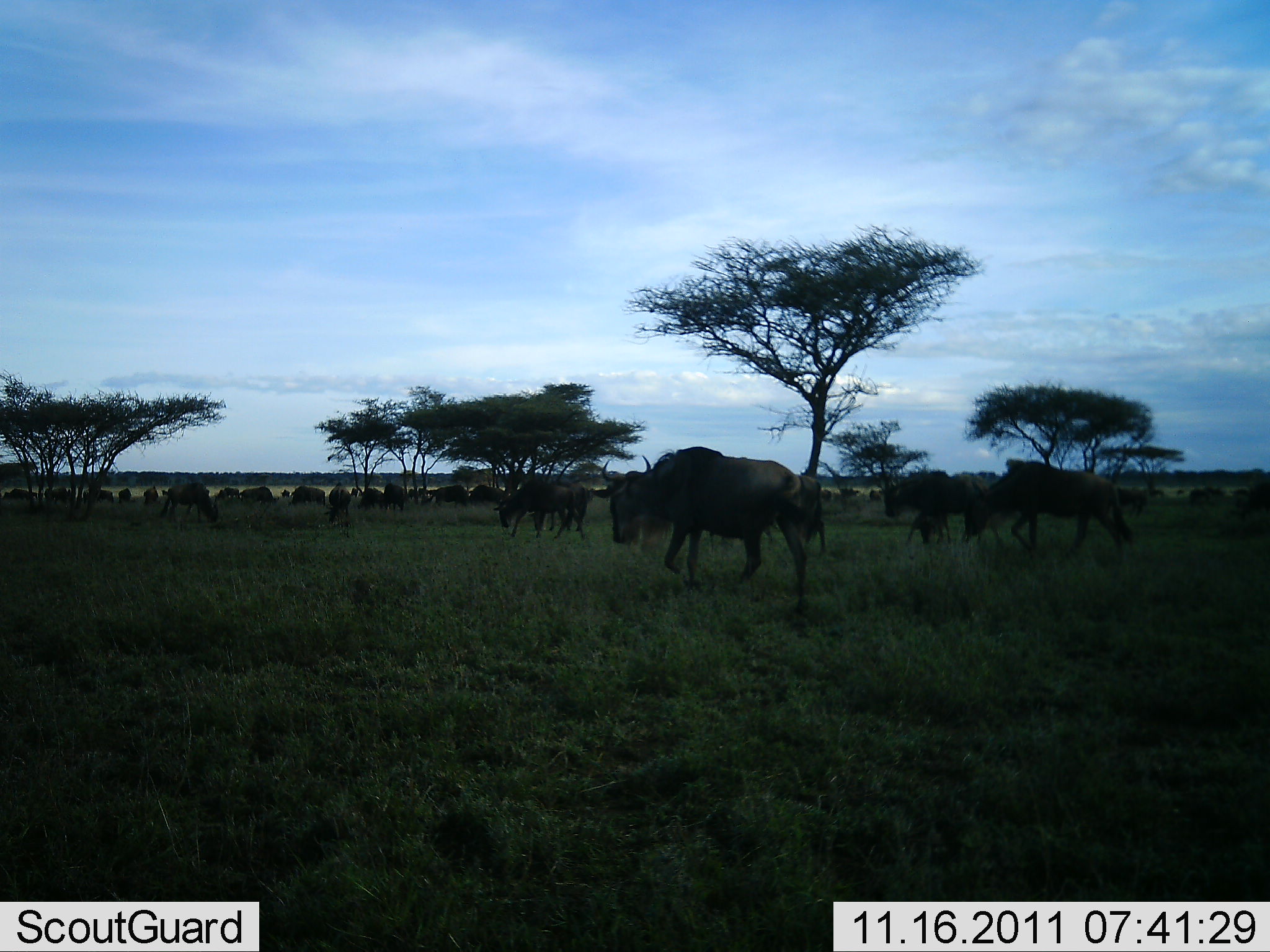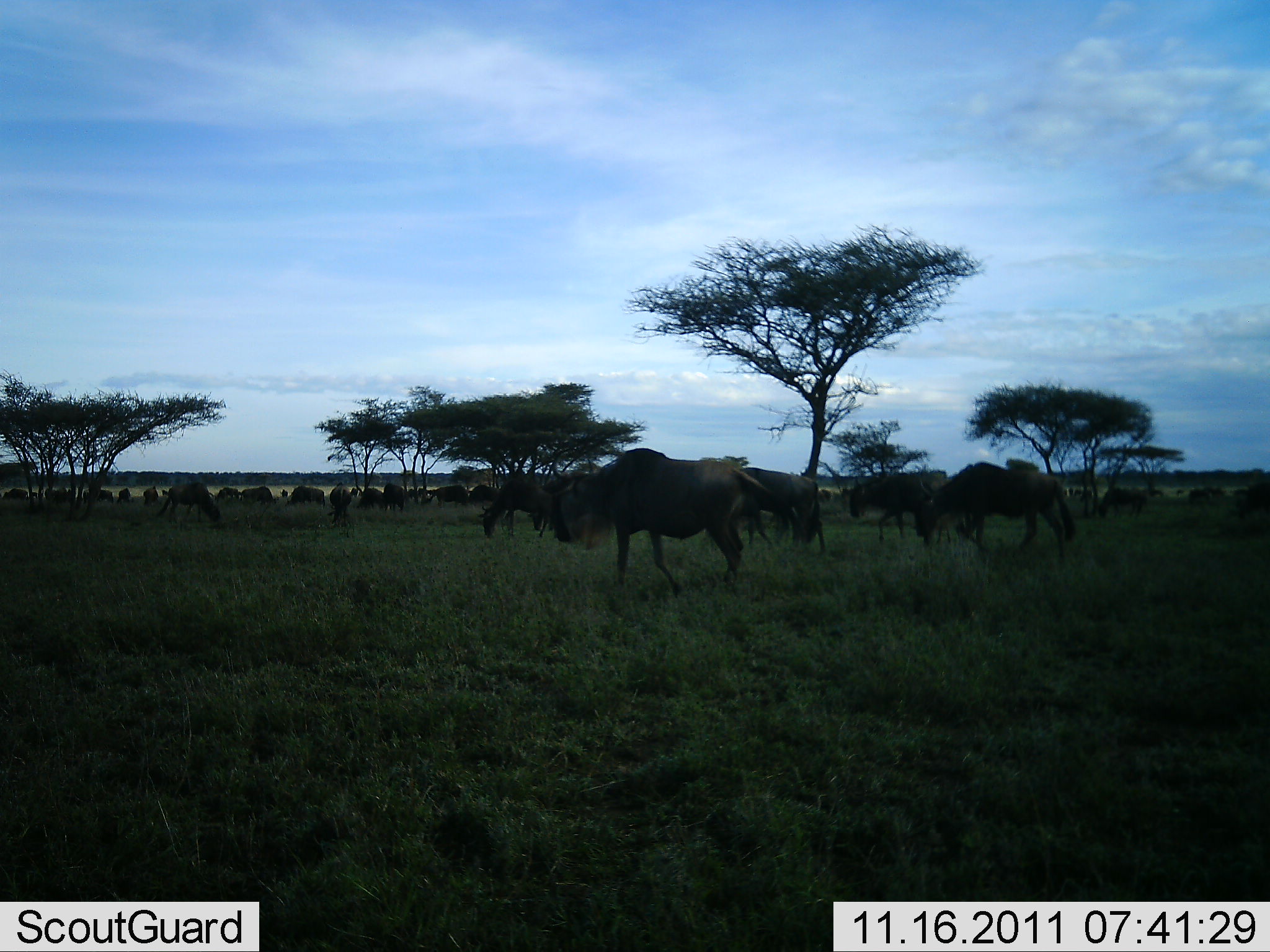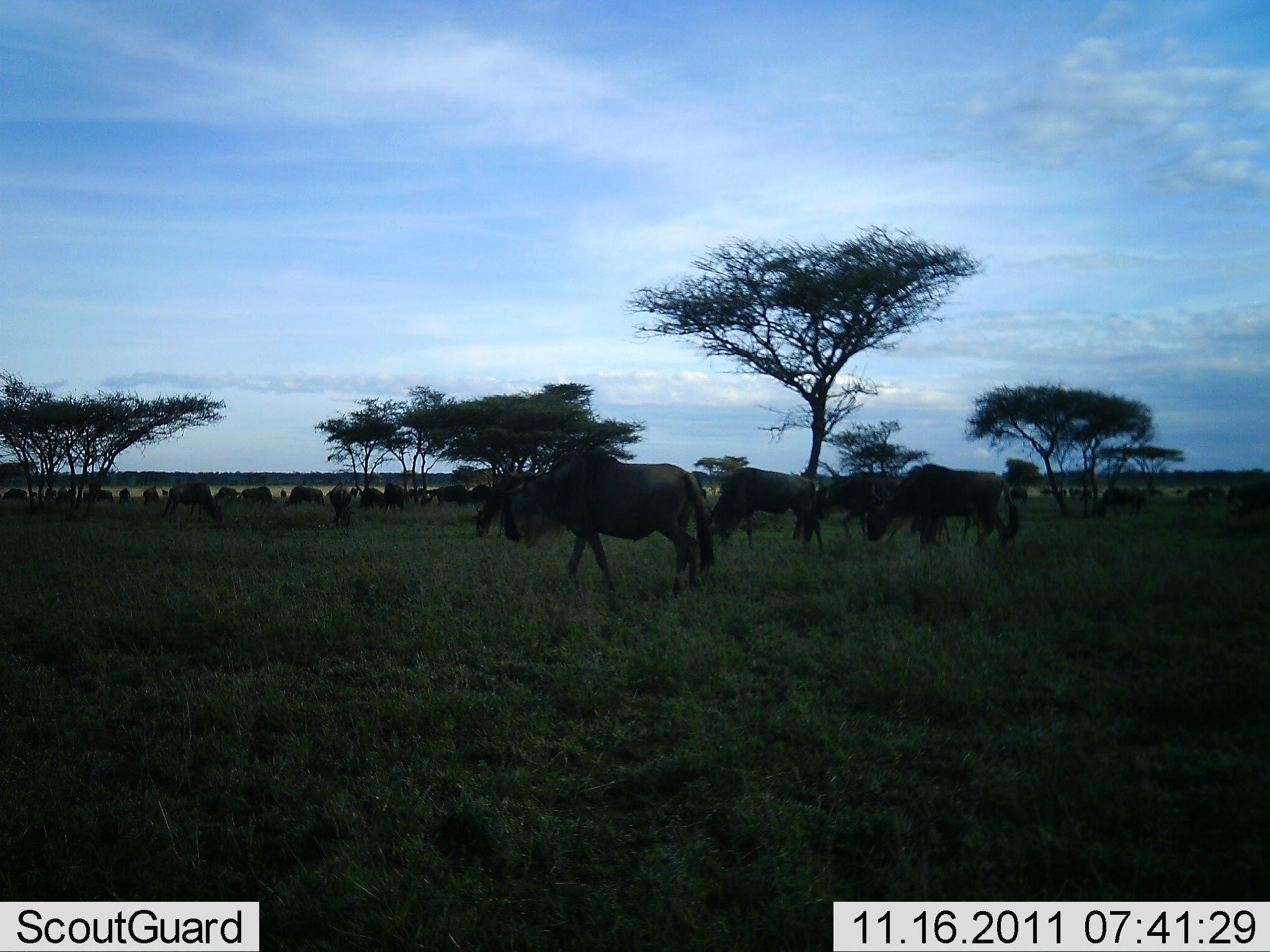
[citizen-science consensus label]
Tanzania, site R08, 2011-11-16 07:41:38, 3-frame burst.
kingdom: Animalia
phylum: Chordata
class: Mammalia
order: Artiodactyla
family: Bovidae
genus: Connochaetes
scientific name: Connochaetes taurinus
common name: blue wildebeest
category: wildebeest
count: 11-50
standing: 57%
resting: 0%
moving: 79%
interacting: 7%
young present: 7%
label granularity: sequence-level